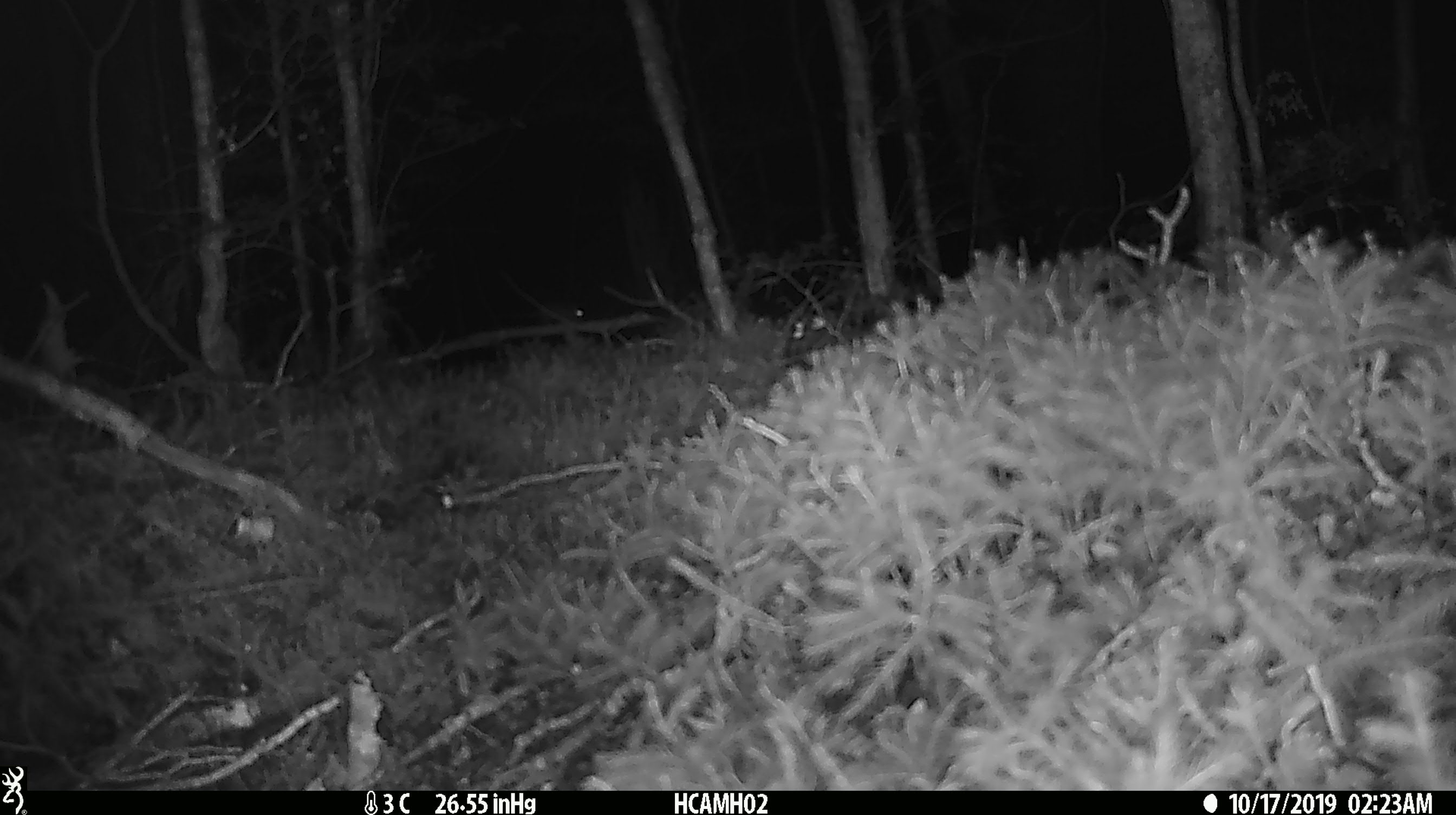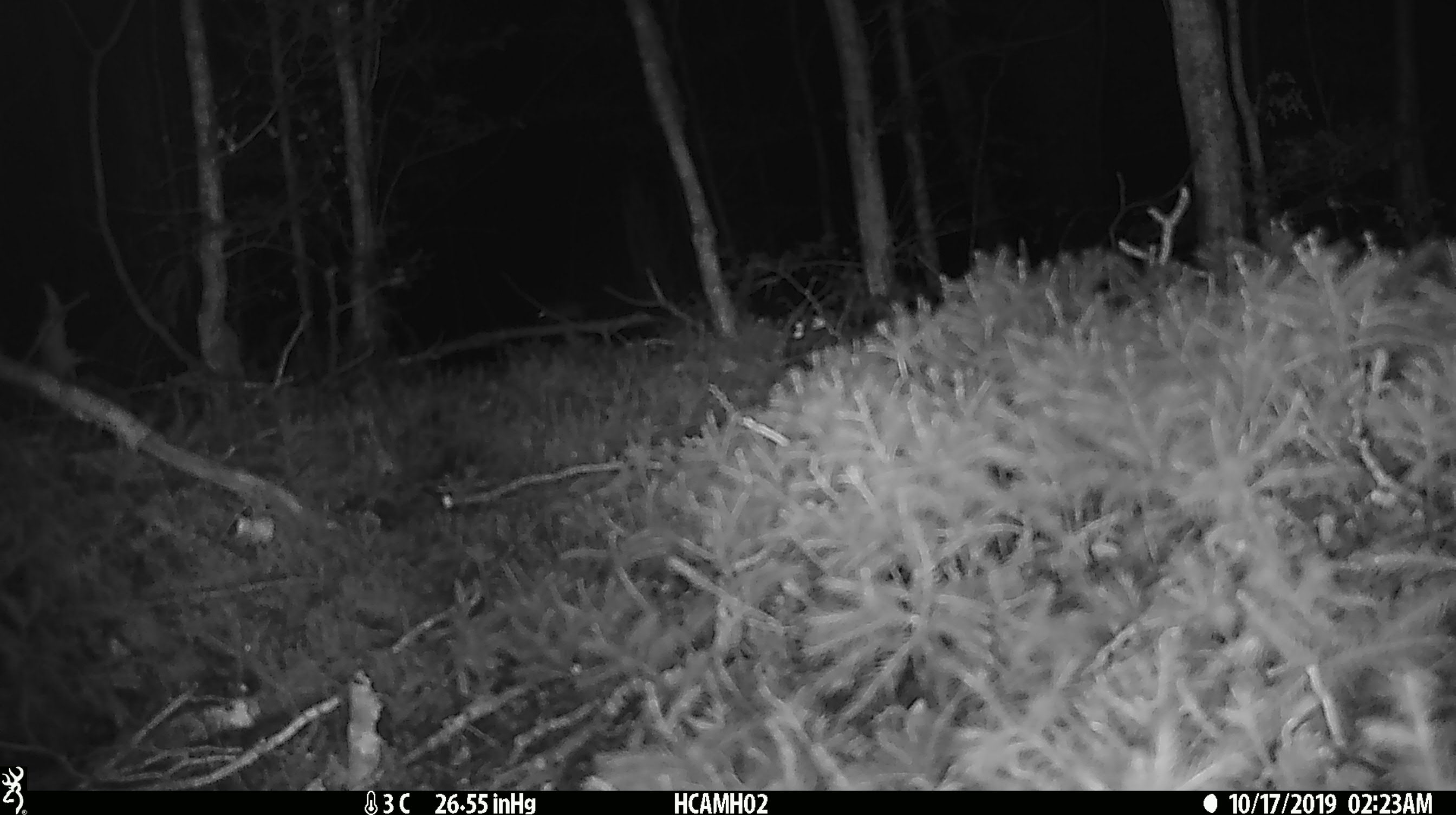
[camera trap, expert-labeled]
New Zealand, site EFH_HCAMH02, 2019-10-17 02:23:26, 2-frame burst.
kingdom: Animalia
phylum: Chordata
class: Mammalia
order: Rodentia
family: Muridae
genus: Mus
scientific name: Mus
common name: mouse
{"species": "mouse (Mus)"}